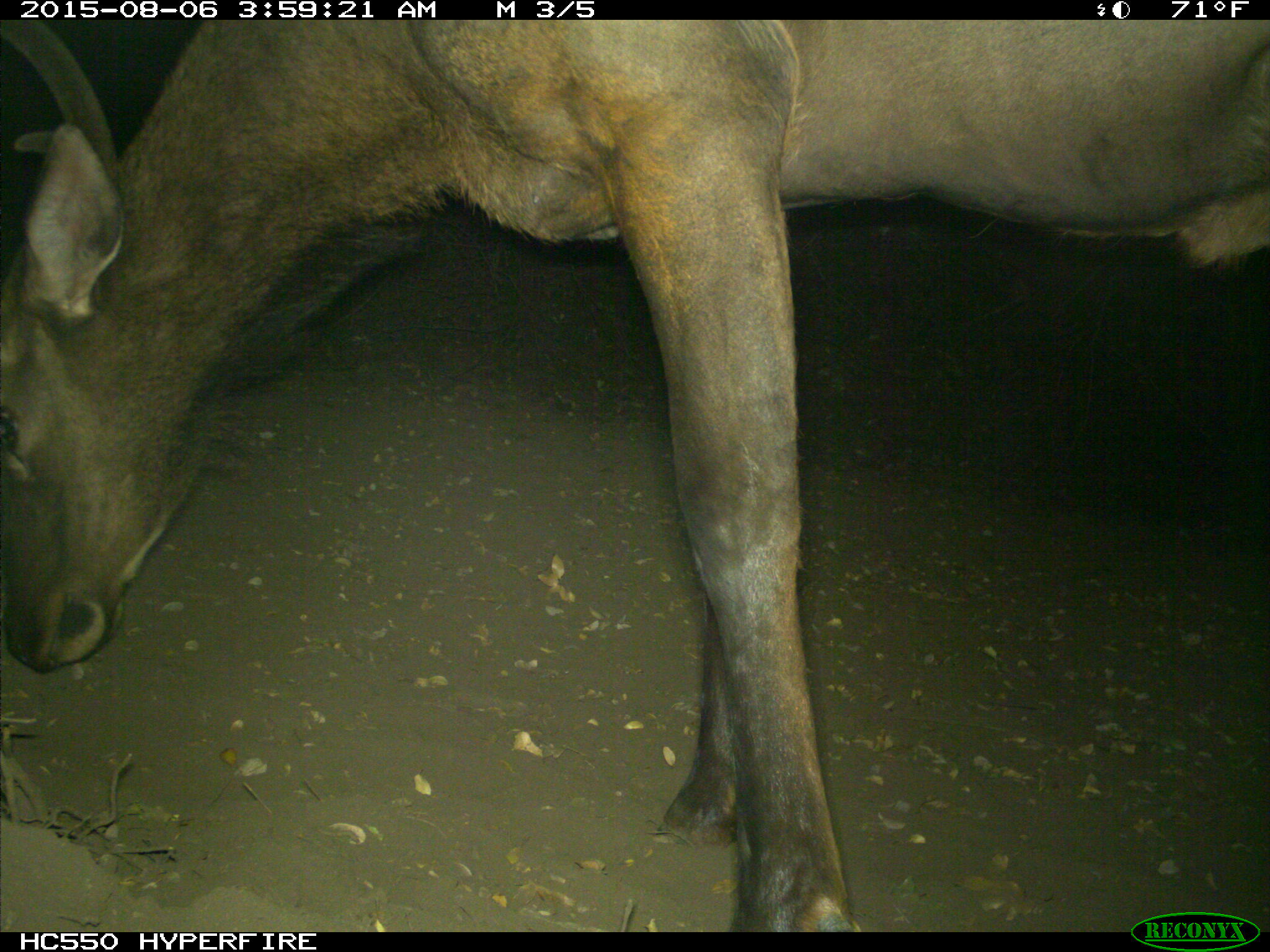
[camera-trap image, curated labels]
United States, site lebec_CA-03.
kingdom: Animalia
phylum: Chordata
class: Mammalia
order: Artiodactyla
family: Cervidae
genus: Cervus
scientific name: Cervus canadensis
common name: elk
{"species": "Cervus canadensis (elk)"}